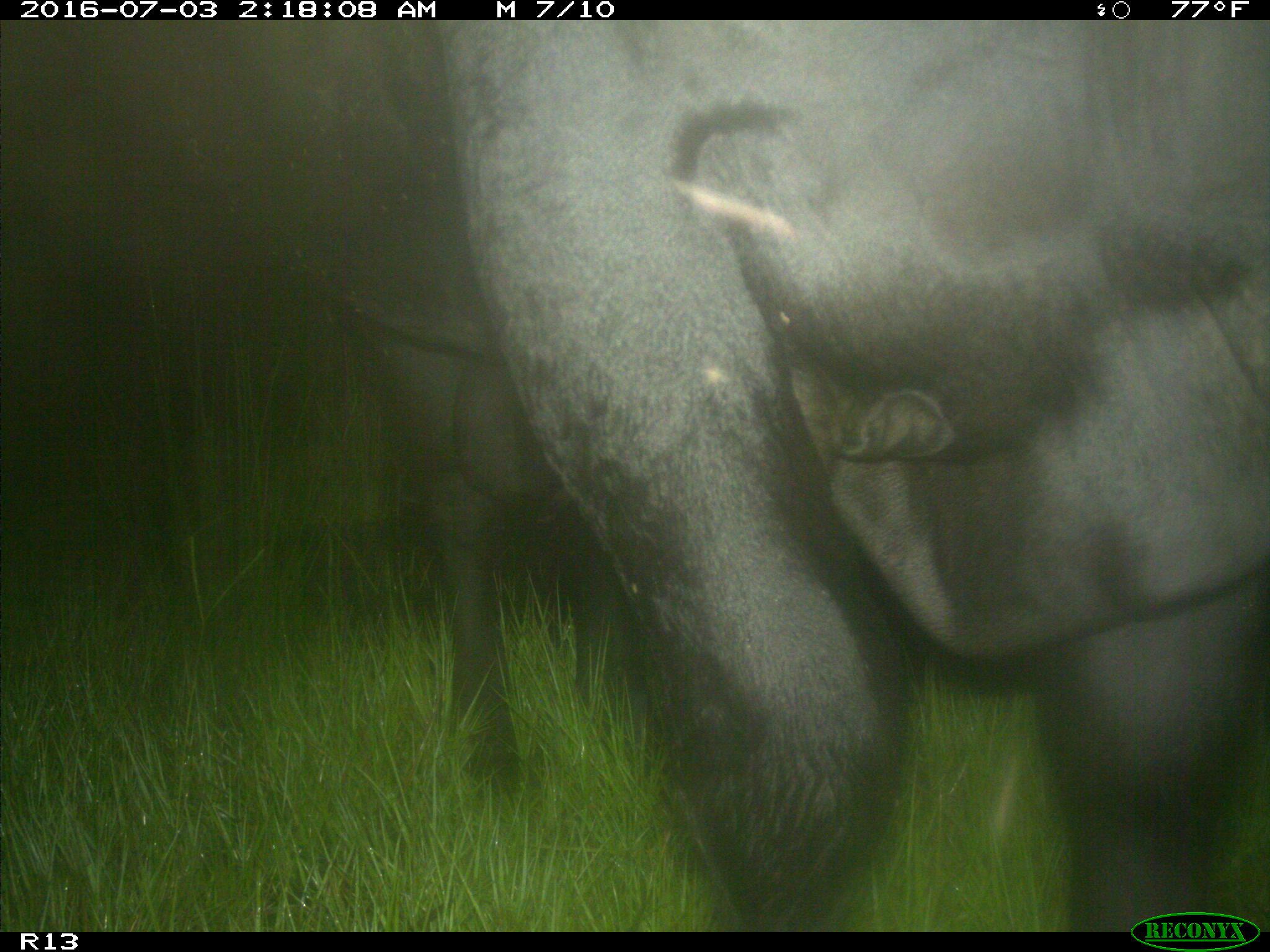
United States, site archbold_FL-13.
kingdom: Animalia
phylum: Chordata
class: Mammalia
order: Artiodactyla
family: Bovidae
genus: Bos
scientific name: Bos taurus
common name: domestic cow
Bos taurus (domestic cow).